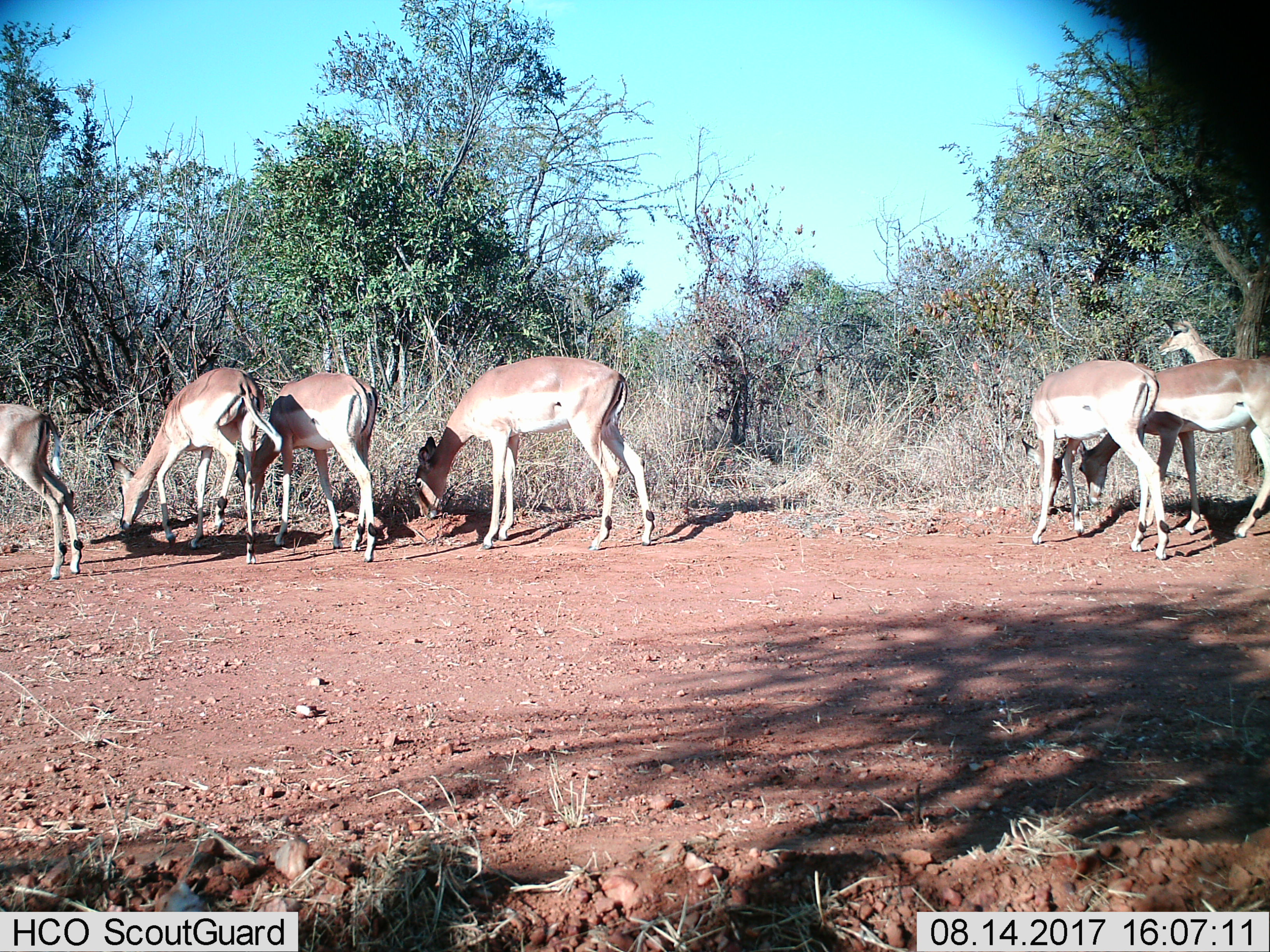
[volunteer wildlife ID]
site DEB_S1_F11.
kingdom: Animalia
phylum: Chordata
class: Mammalia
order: Artiodactyla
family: Bovidae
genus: Aepyceros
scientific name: Aepyceros melampus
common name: impala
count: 7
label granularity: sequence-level